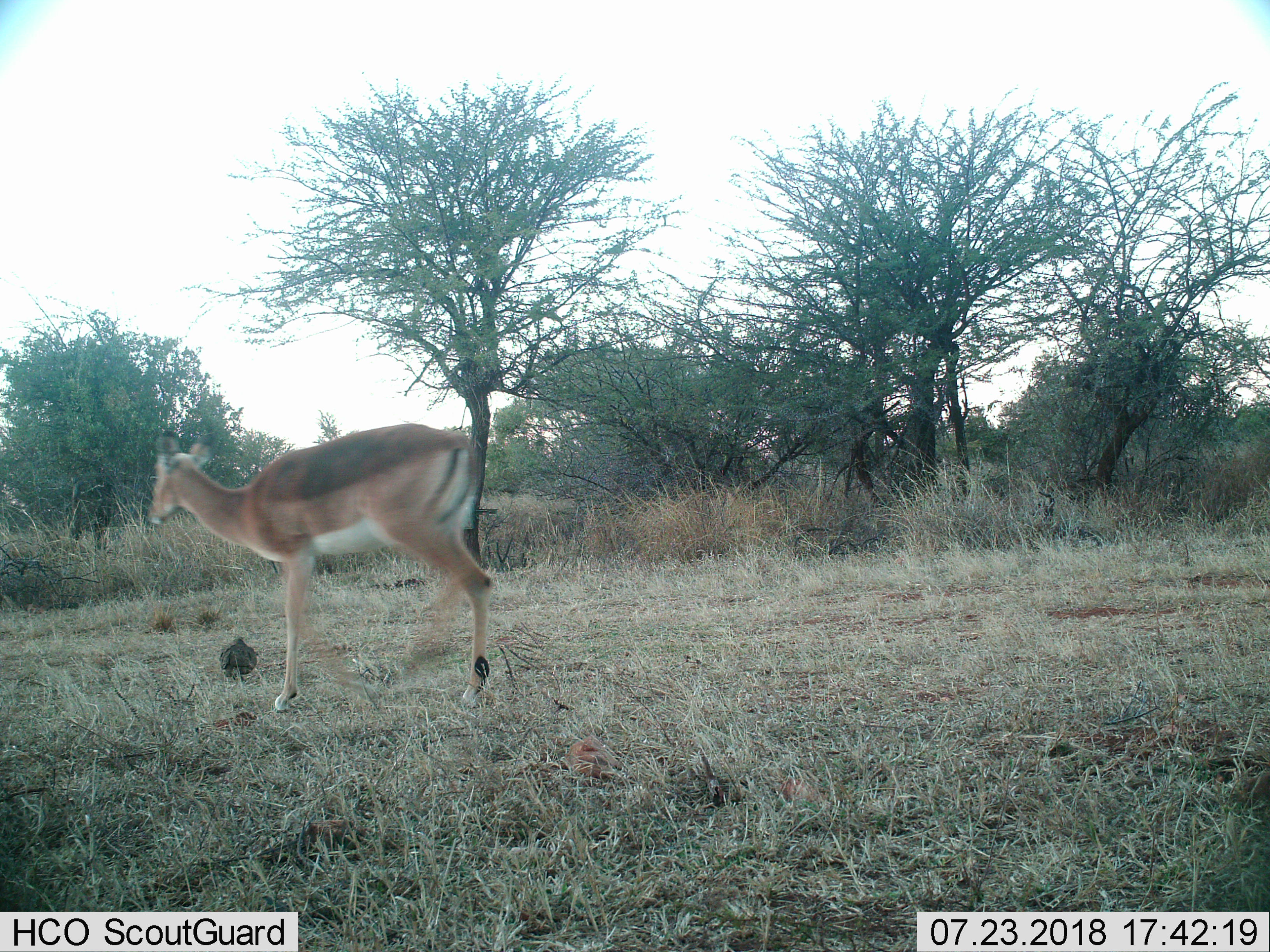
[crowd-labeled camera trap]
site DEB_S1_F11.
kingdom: Animalia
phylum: Chordata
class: Mammalia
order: Artiodactyla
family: Bovidae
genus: Aepyceros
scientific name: Aepyceros melampus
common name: impala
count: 1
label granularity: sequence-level